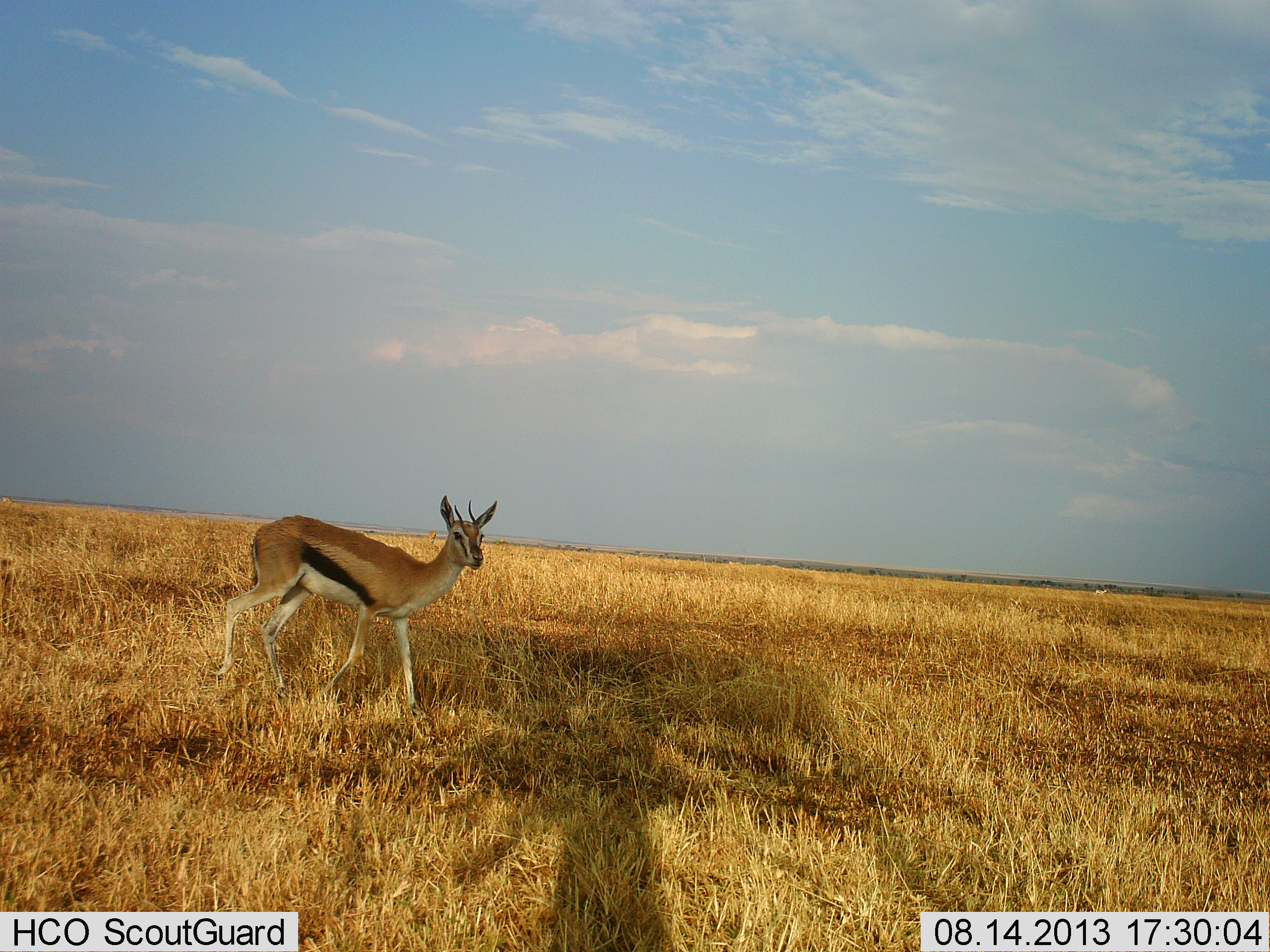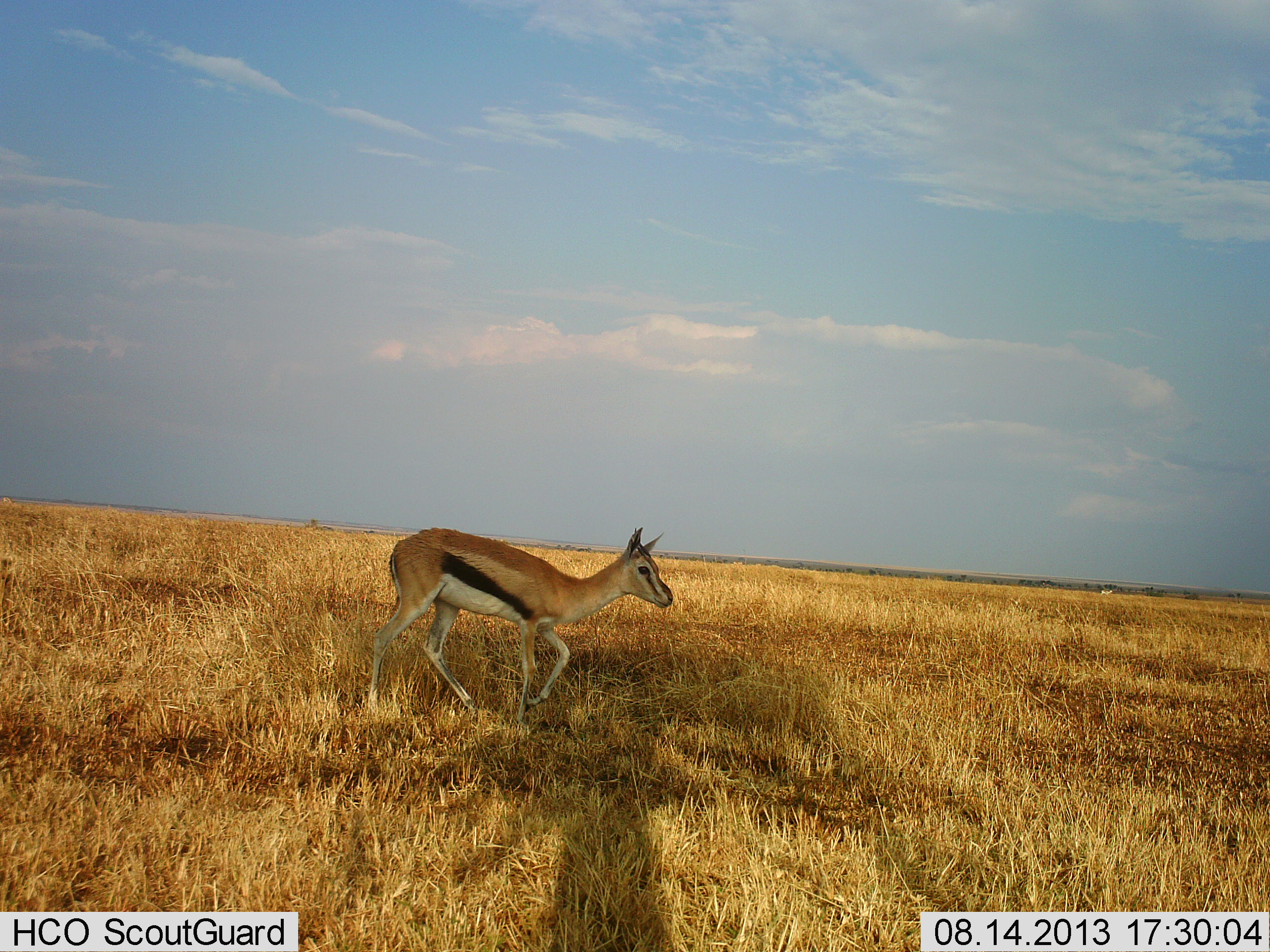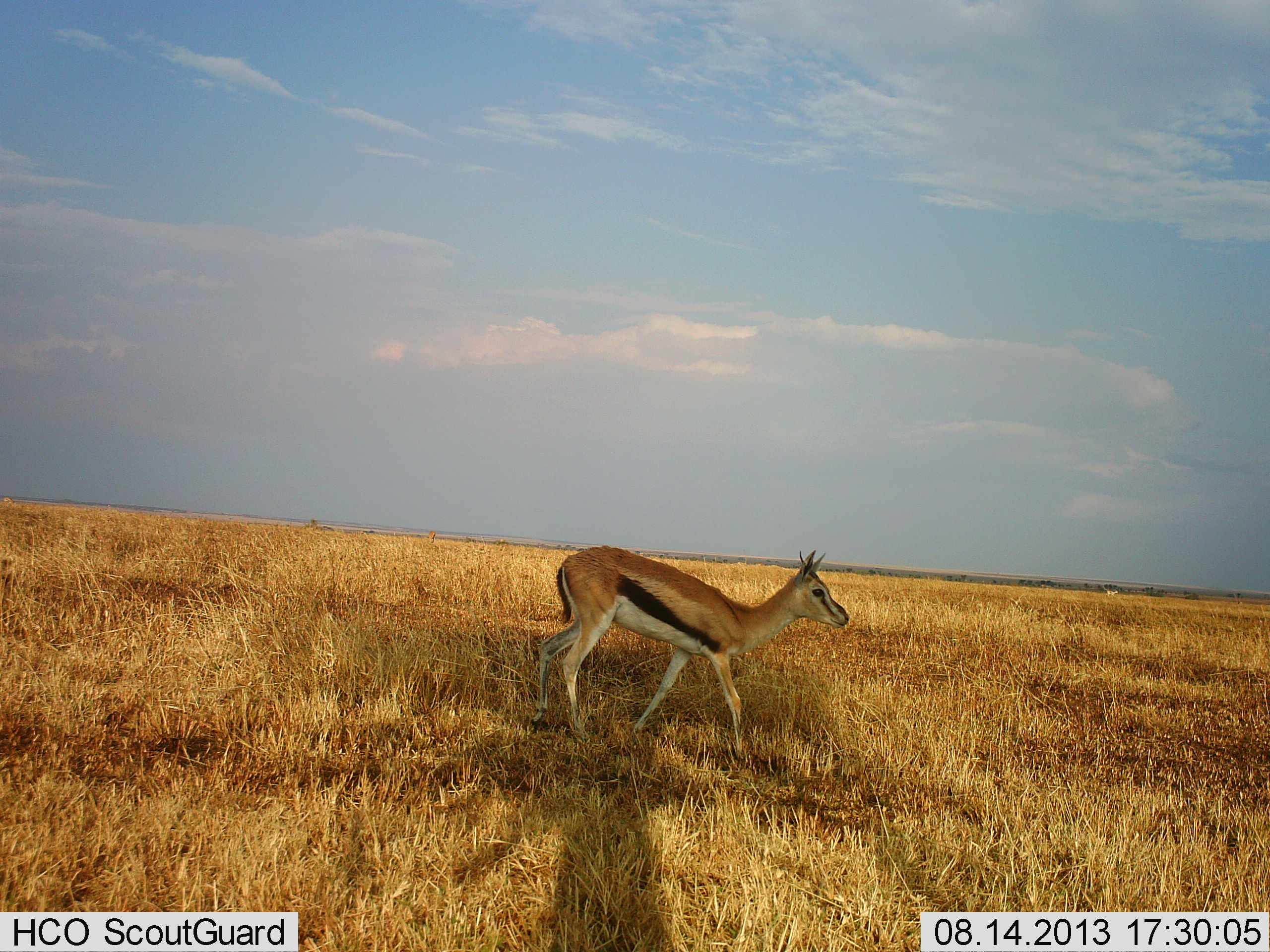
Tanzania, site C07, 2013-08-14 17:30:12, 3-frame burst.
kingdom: Animalia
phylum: Chordata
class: Mammalia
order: Artiodactyla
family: Bovidae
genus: Eudorcas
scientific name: Eudorcas thomsonii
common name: thomson's gazelle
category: gazellethomsons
Gazellethomsons (thomson's gazelle) (Eudorcas thomsonii), count 1. Behavior (volunteer vote fractions): standing 4%, resting 0%, moving 100%, interacting 0%. Young present (vote fraction): 0%. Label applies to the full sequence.